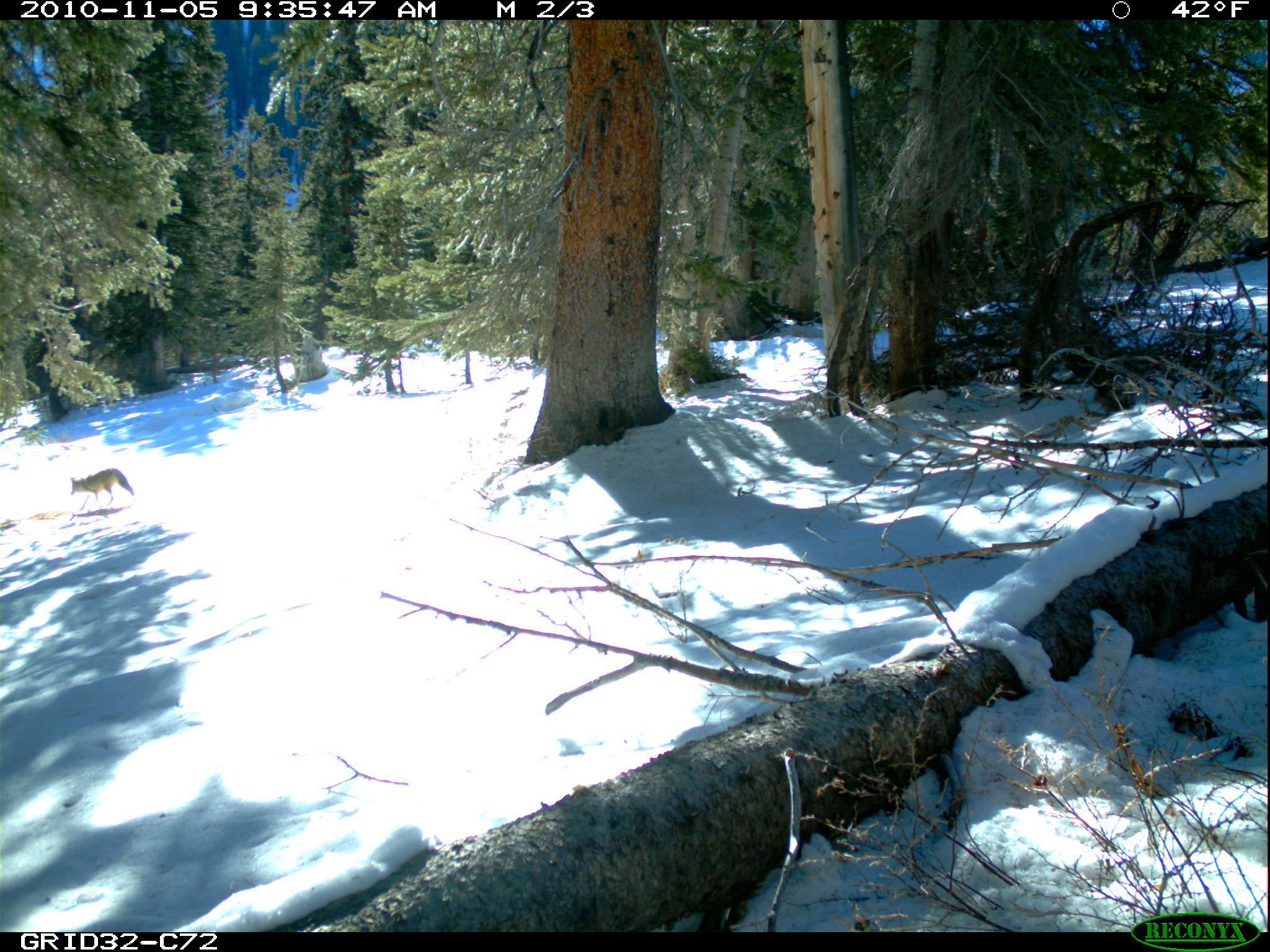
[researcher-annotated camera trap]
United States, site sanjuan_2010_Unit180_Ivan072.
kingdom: Animalia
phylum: Chordata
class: Mammalia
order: Carnivora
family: Canidae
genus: Canis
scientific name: Canis latrans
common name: coyote